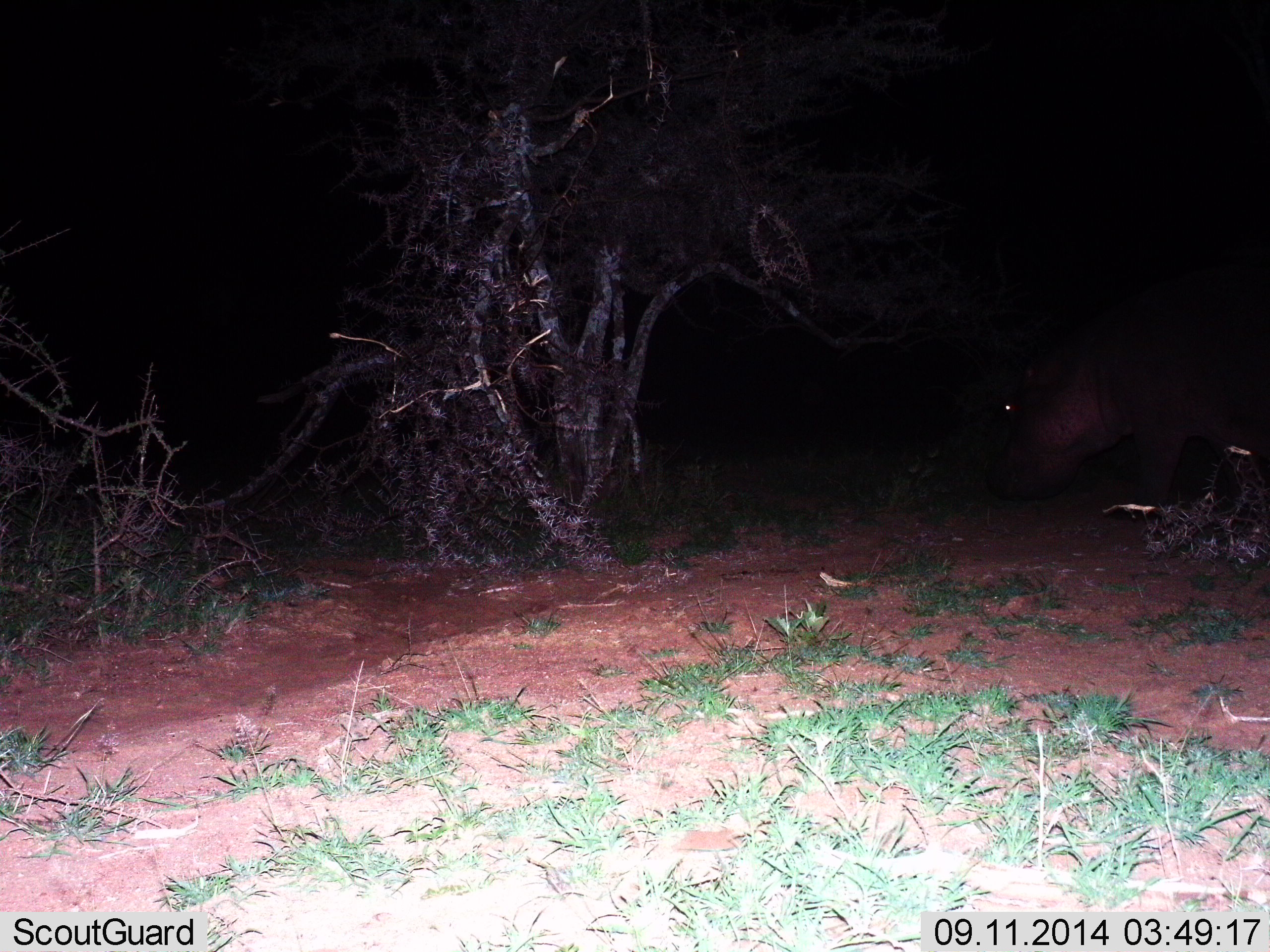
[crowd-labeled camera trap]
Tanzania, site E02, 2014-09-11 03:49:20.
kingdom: Animalia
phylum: Chordata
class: Mammalia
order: Artiodactyla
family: Hippopotamidae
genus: Hippopotamus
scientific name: Hippopotamus amphibius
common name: hippopotamus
Hippopotamus (Hippopotamus amphibius), count 1. Behavior (volunteer vote fractions): standing 40%, resting 0%, moving 20%, interacting 0%. Young present (vote fraction): 0%. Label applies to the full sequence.